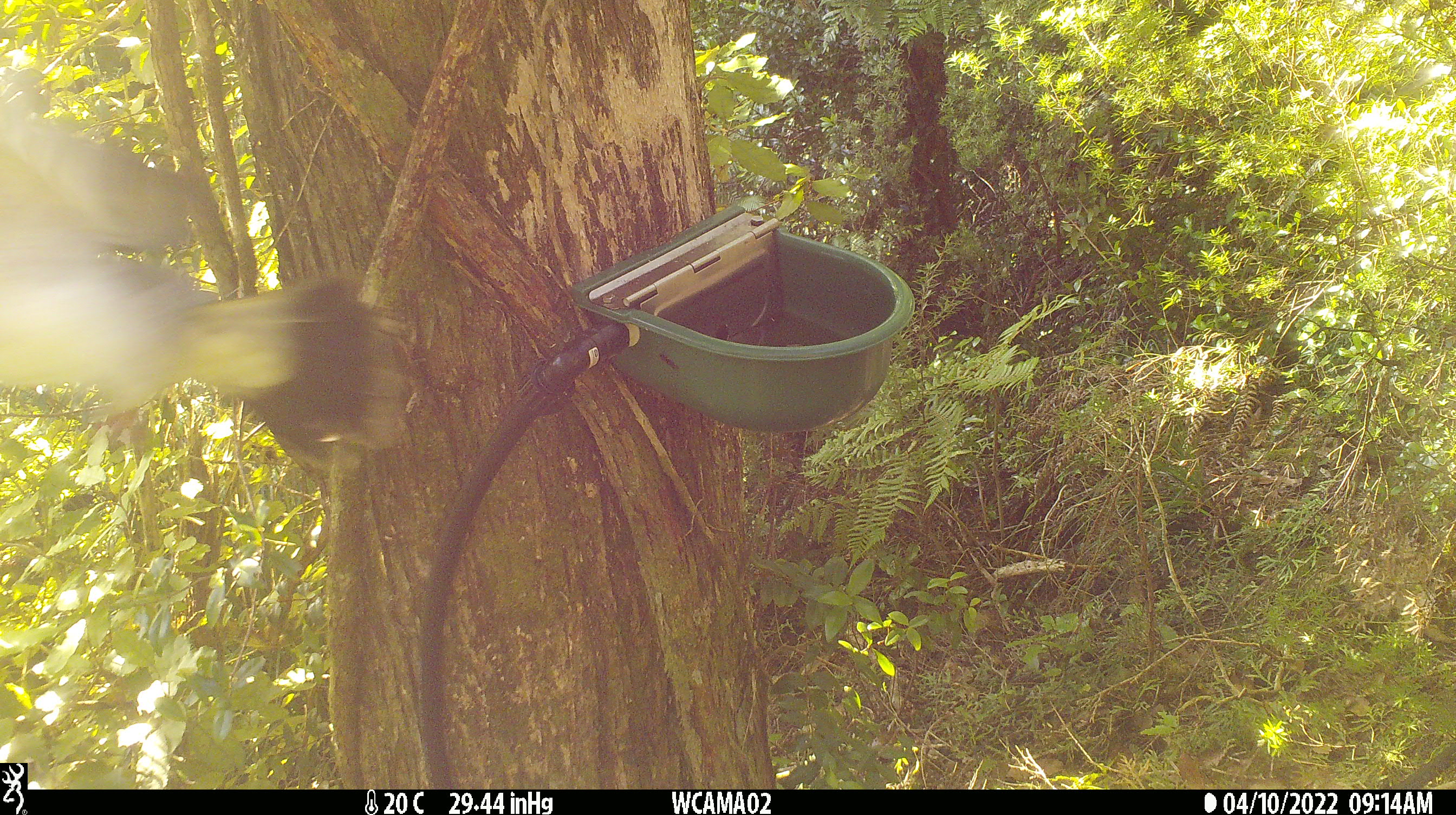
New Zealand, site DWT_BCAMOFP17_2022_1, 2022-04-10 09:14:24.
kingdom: Animalia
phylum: Chordata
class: Aves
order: Columbiformes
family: Columbidae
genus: Hemiphaga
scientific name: Hemiphaga novaeseelandiae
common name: new zealand pigeon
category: kereru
Kereru (new zealand pigeon) (Hemiphaga novaeseelandiae).